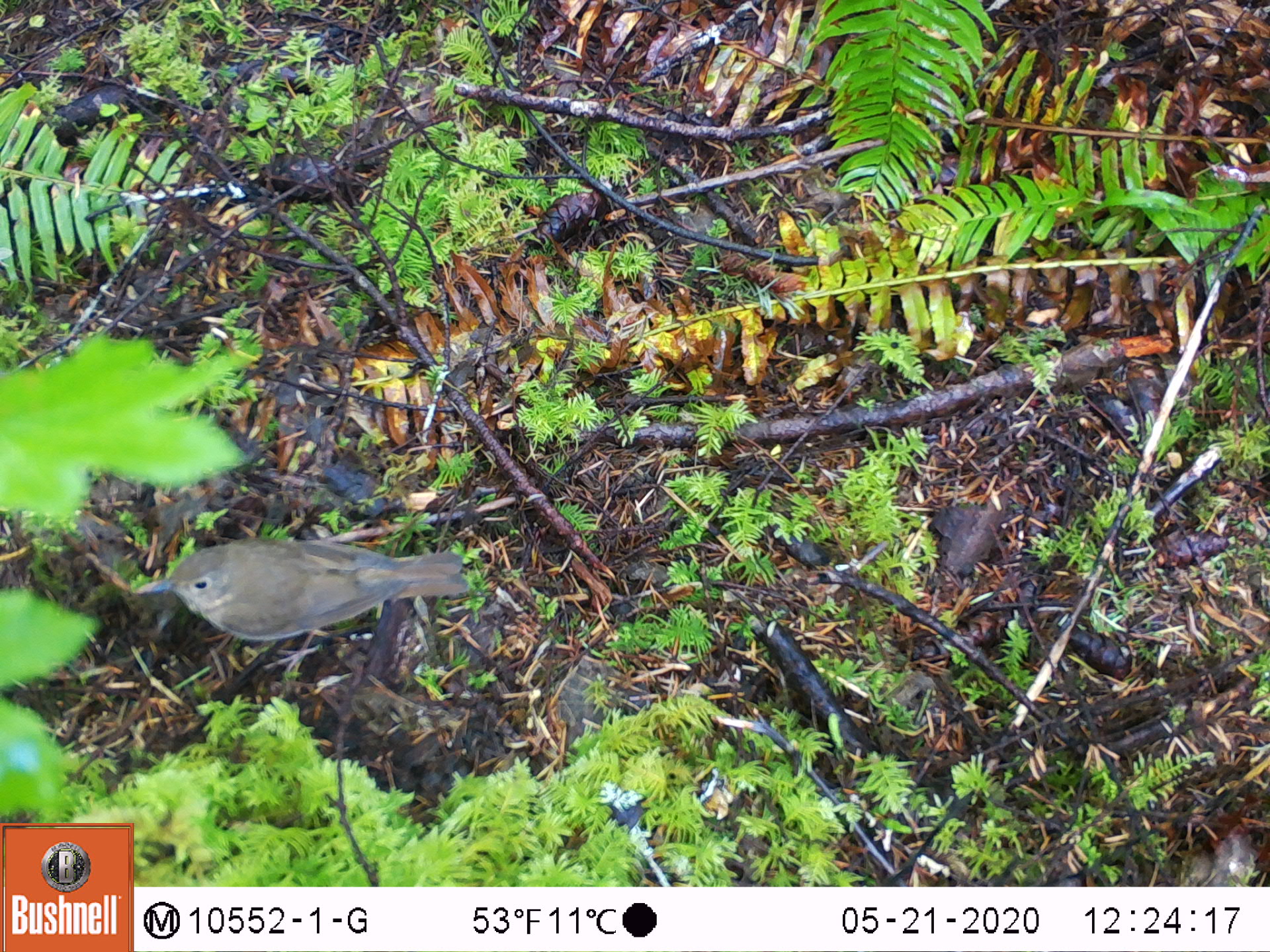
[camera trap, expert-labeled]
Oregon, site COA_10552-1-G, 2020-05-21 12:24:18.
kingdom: Animalia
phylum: Chordata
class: Aves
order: Passeriformes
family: Turdidae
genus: Catharus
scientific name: Catharus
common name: brown thrushes and nightingale-thrushes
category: catharus species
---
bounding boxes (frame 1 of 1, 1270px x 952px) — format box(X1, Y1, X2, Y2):
catharus species: box(119, 528, 472, 637)